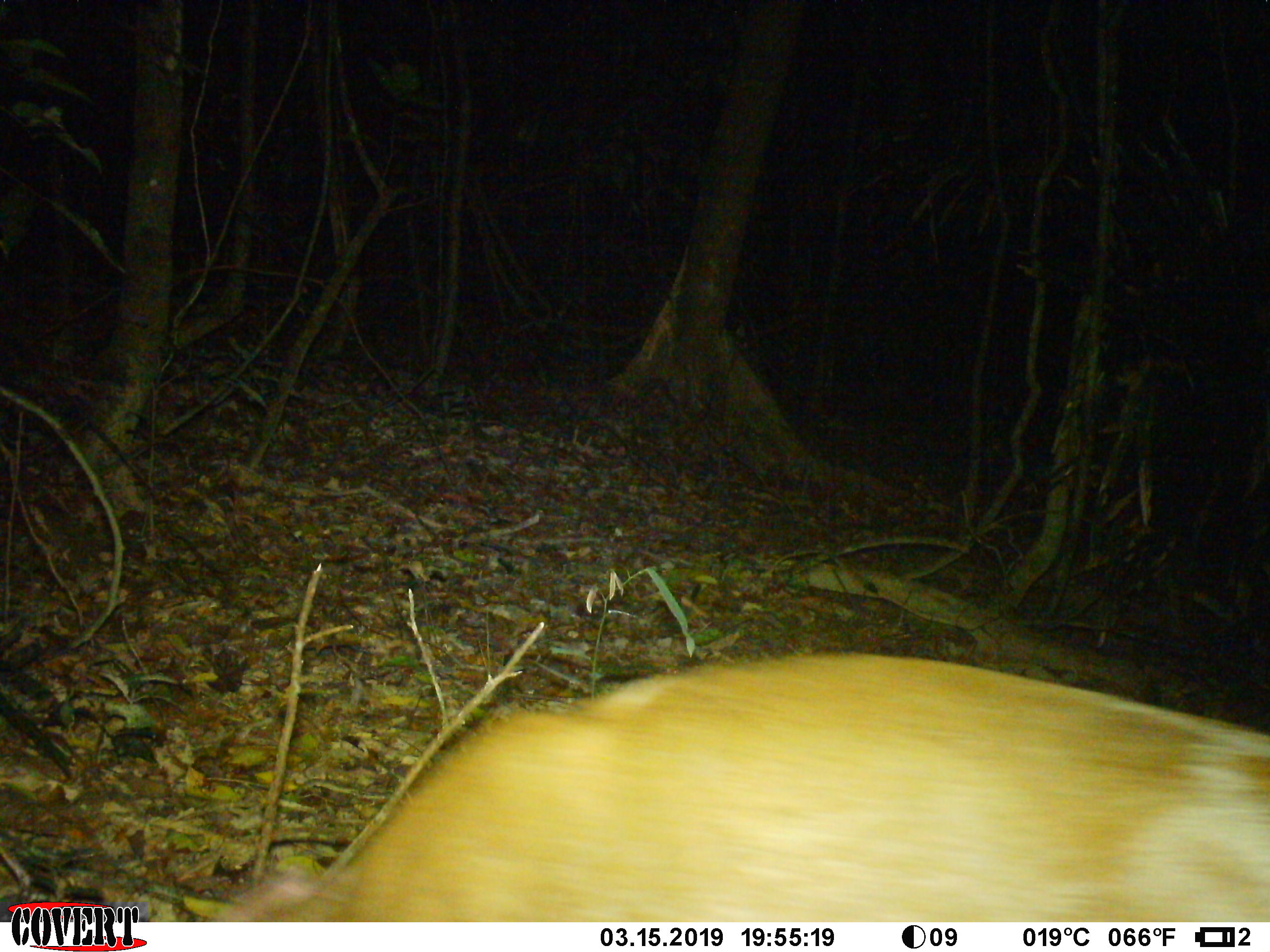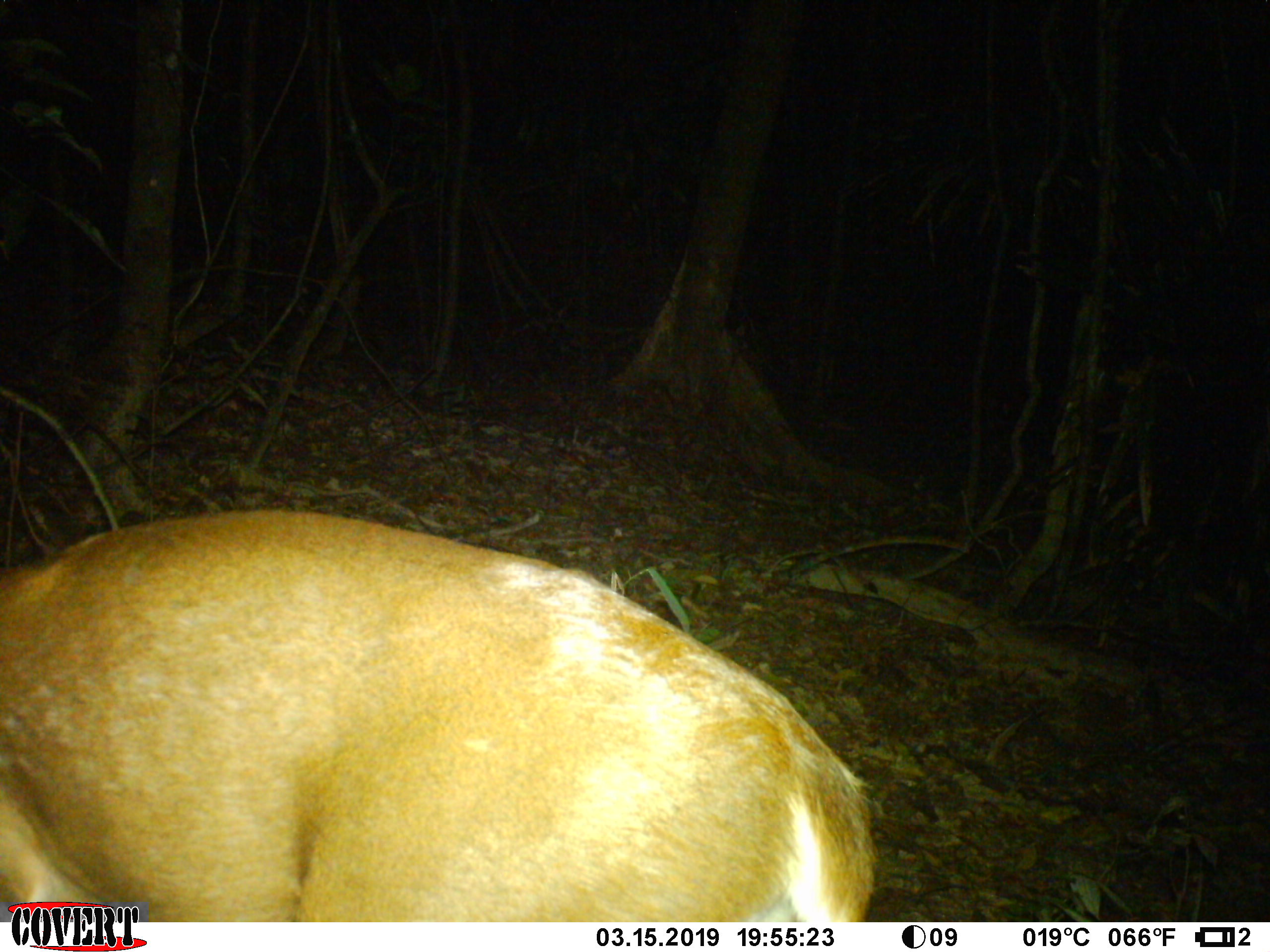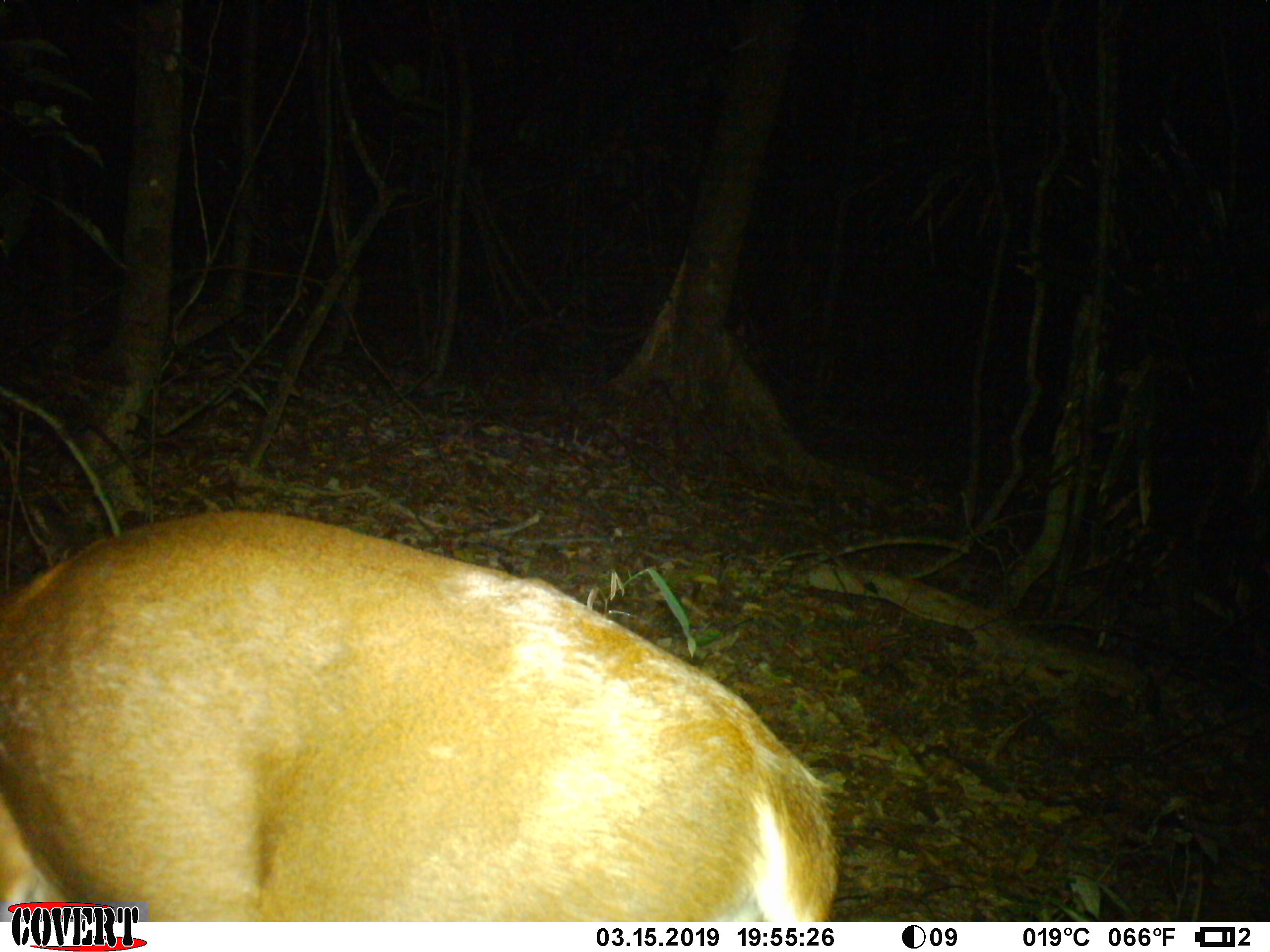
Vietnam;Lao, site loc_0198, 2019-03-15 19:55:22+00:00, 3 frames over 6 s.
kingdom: Animalia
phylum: Chordata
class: Mammalia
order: Artiodactyla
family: Cervidae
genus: Muntiacus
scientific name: Muntiacus vuquangensis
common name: large-antlered muntjac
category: large antlered muntjac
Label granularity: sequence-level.